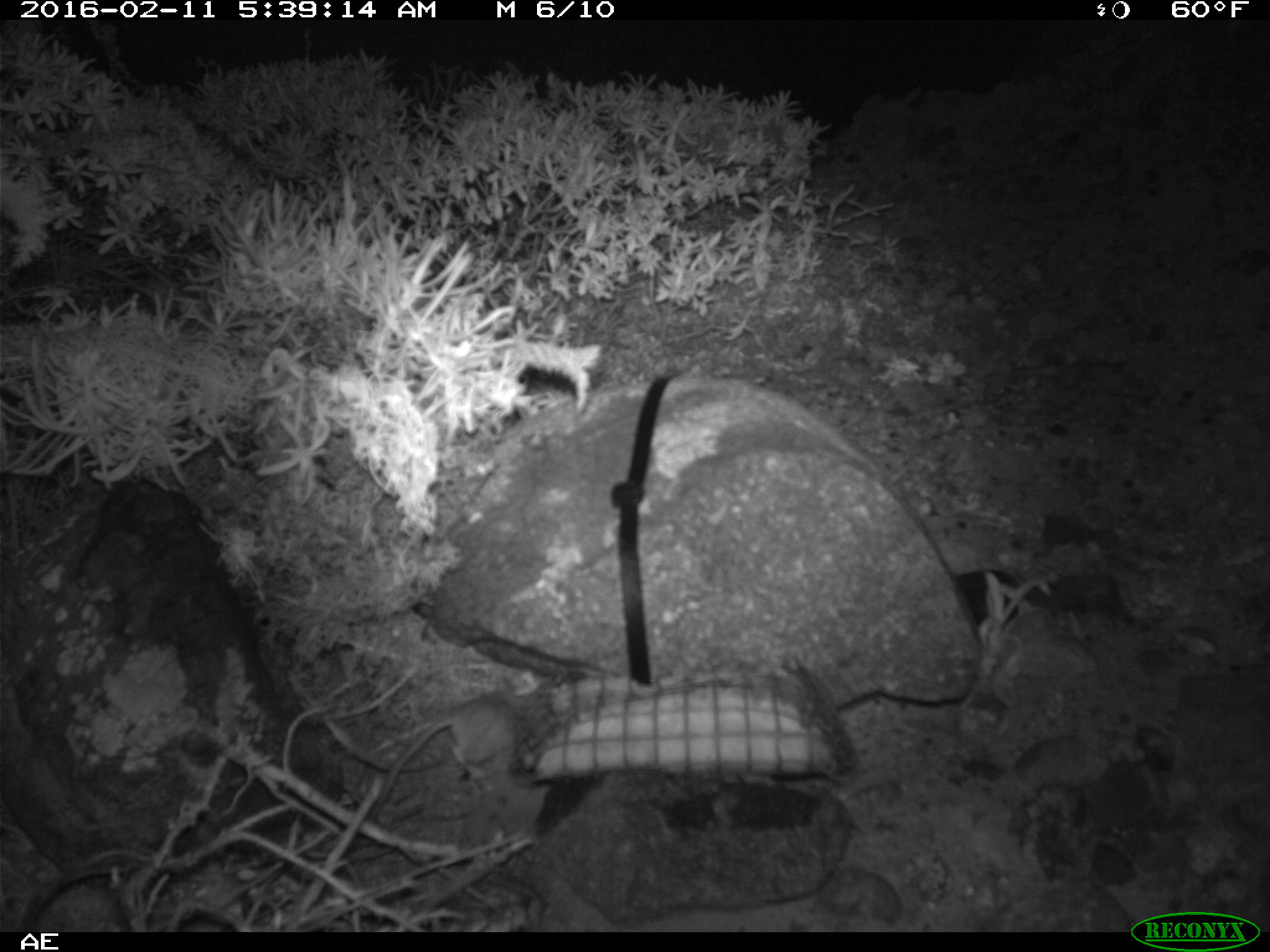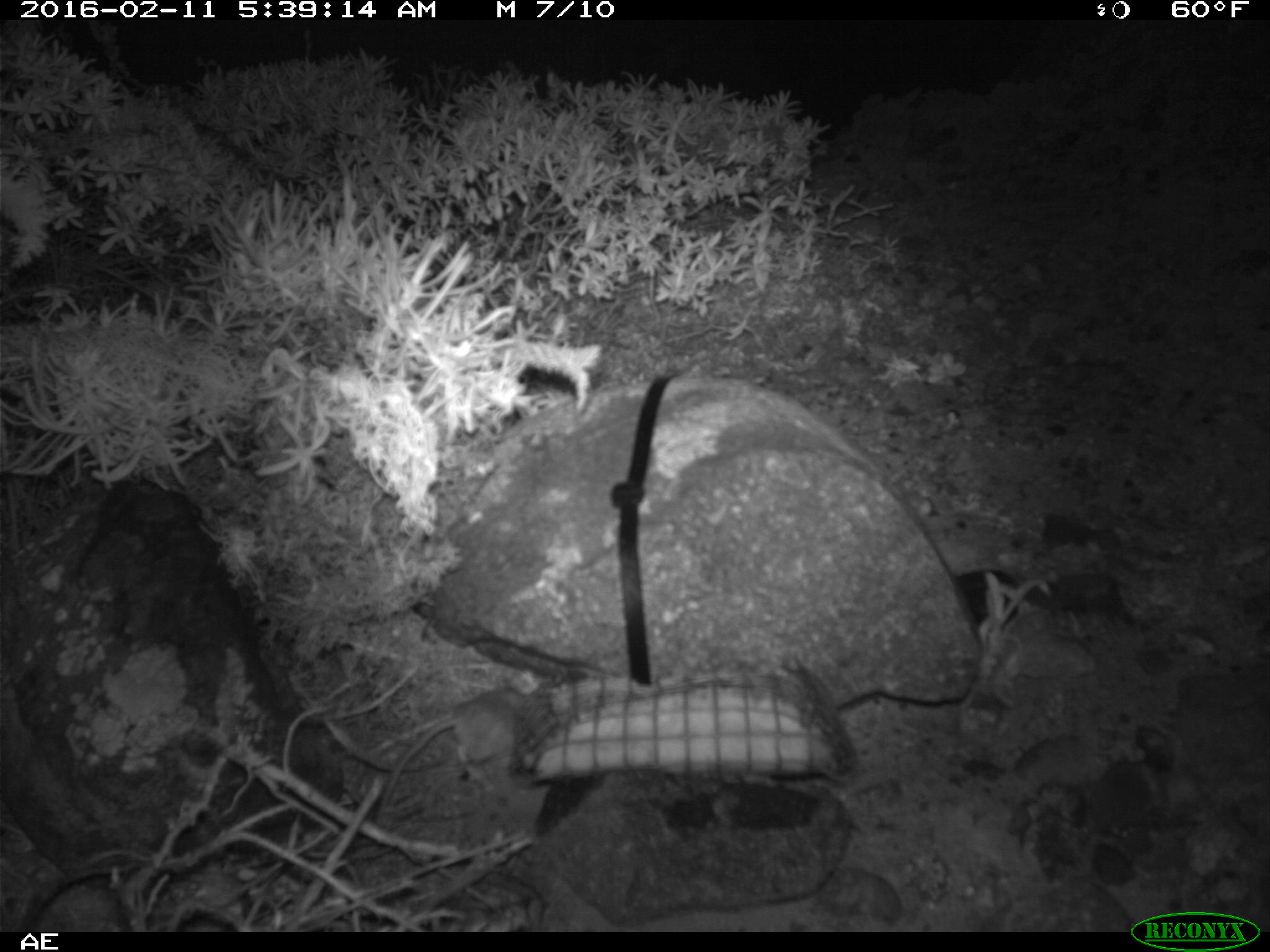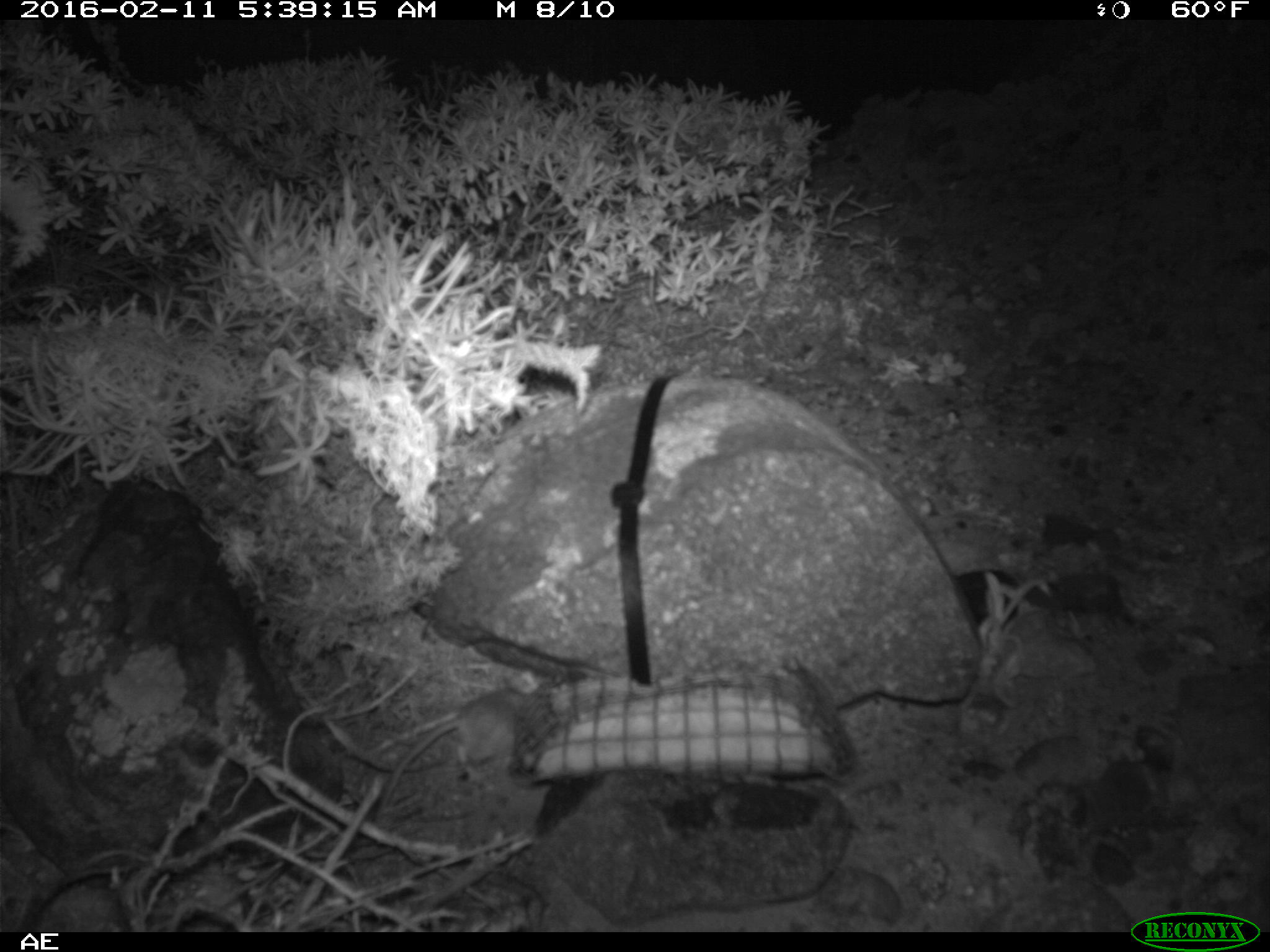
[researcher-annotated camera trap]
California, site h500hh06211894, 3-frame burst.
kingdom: Animalia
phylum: Chordata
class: Mammalia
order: Rodentia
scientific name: Rodentia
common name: rodent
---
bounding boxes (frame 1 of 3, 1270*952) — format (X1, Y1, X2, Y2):
rodent: (368, 695, 523, 824)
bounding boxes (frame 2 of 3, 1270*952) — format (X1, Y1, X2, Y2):
rodent: (379, 685, 525, 808)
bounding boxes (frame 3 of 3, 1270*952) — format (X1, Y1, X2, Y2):
rodent: (373, 668, 538, 821)